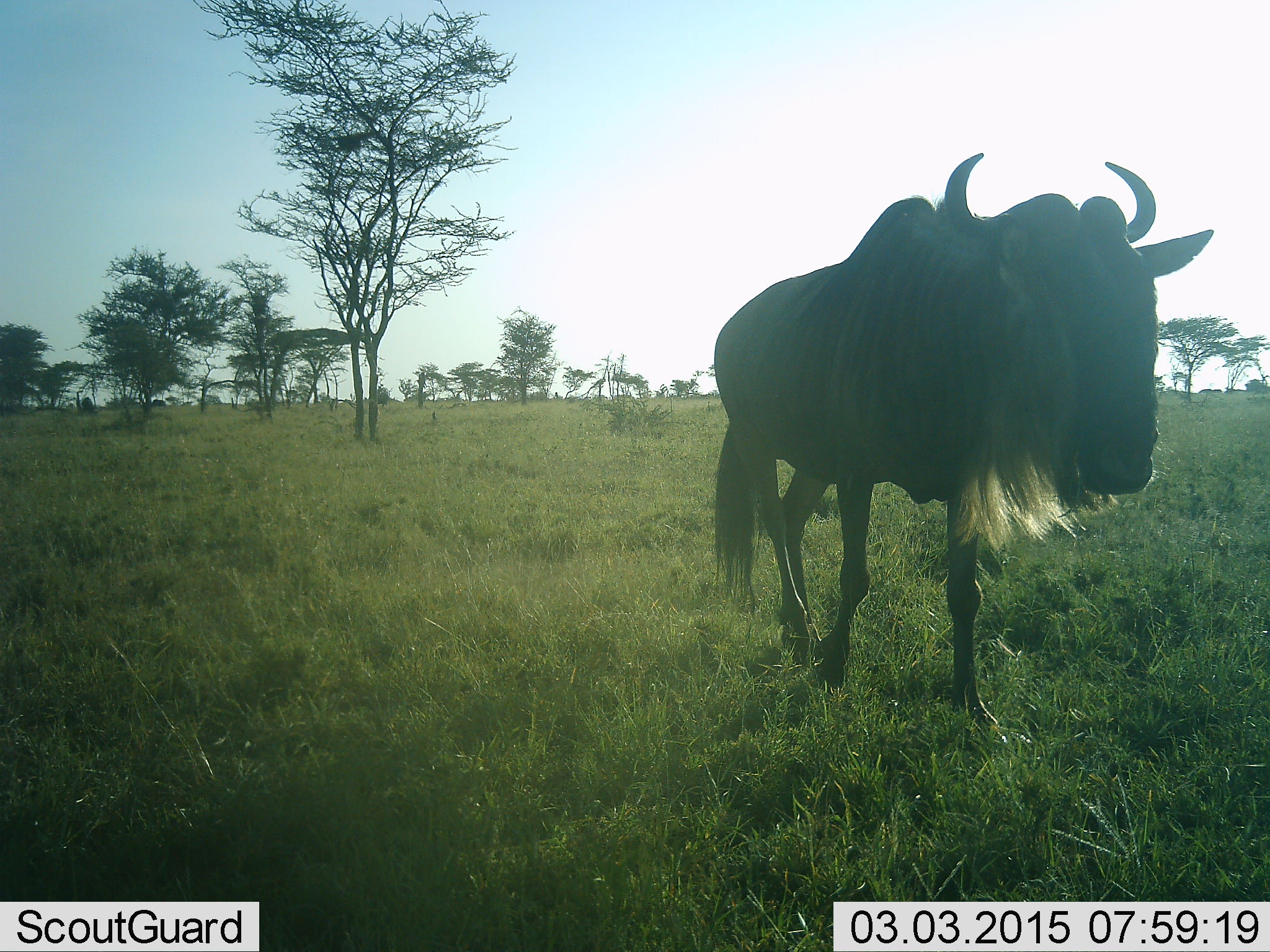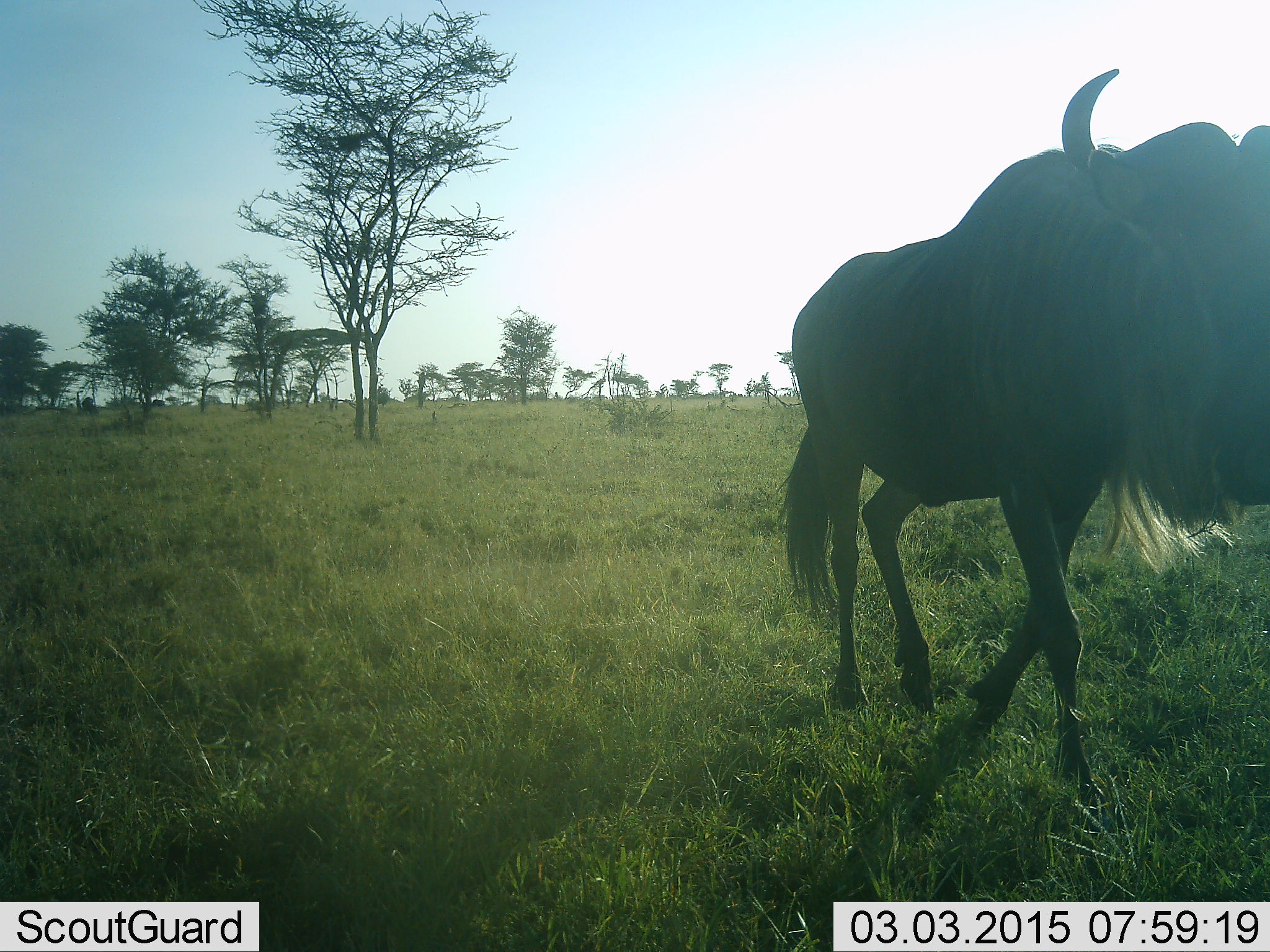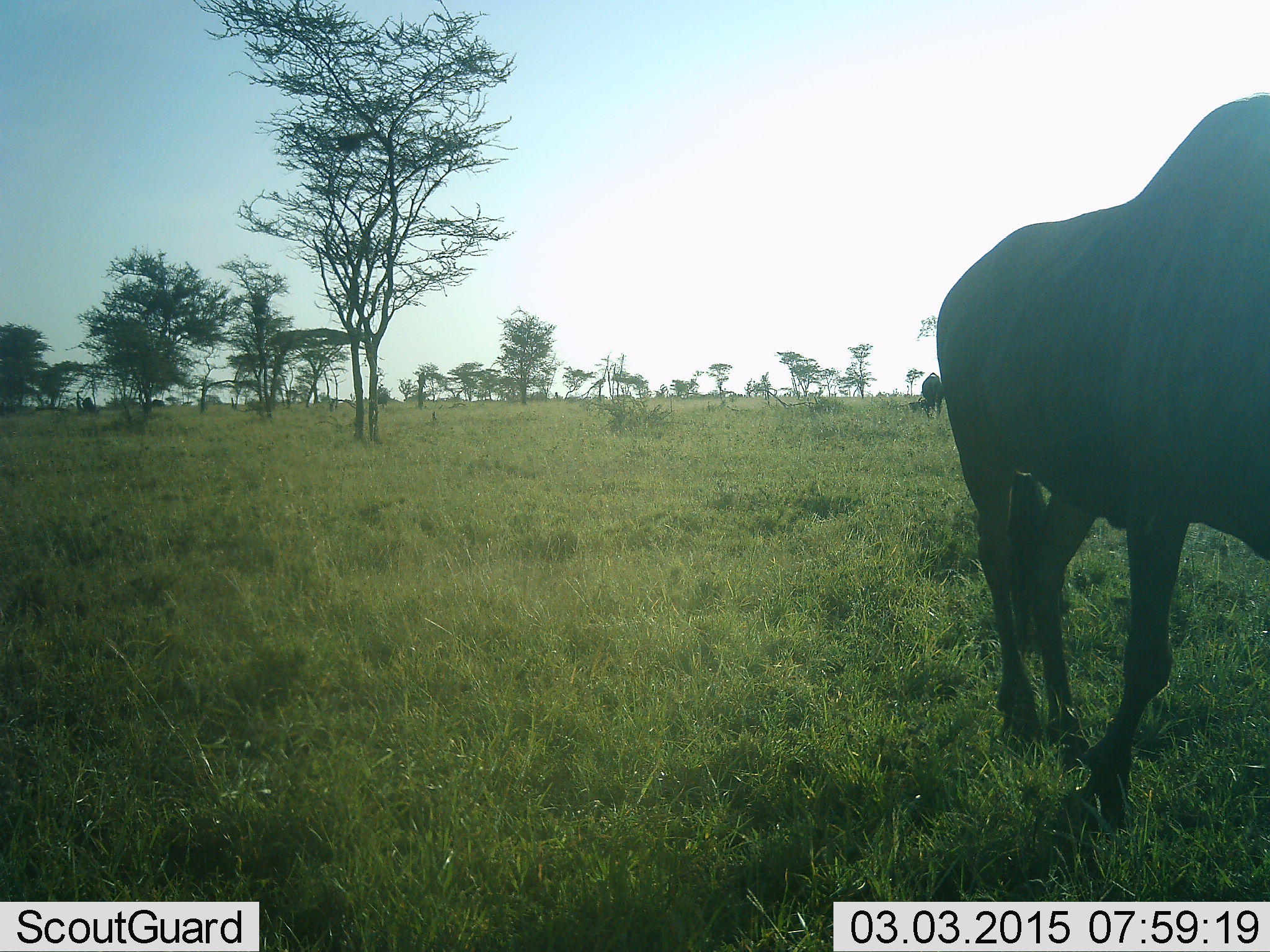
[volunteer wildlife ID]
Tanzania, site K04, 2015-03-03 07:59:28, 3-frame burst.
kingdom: Animalia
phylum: Chordata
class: Mammalia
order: Artiodactyla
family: Bovidae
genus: Connochaetes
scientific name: Connochaetes taurinus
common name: blue wildebeest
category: wildebeest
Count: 2.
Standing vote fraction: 40%.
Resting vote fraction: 0%.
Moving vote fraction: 90%.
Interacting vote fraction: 0%.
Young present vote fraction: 0%.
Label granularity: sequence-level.